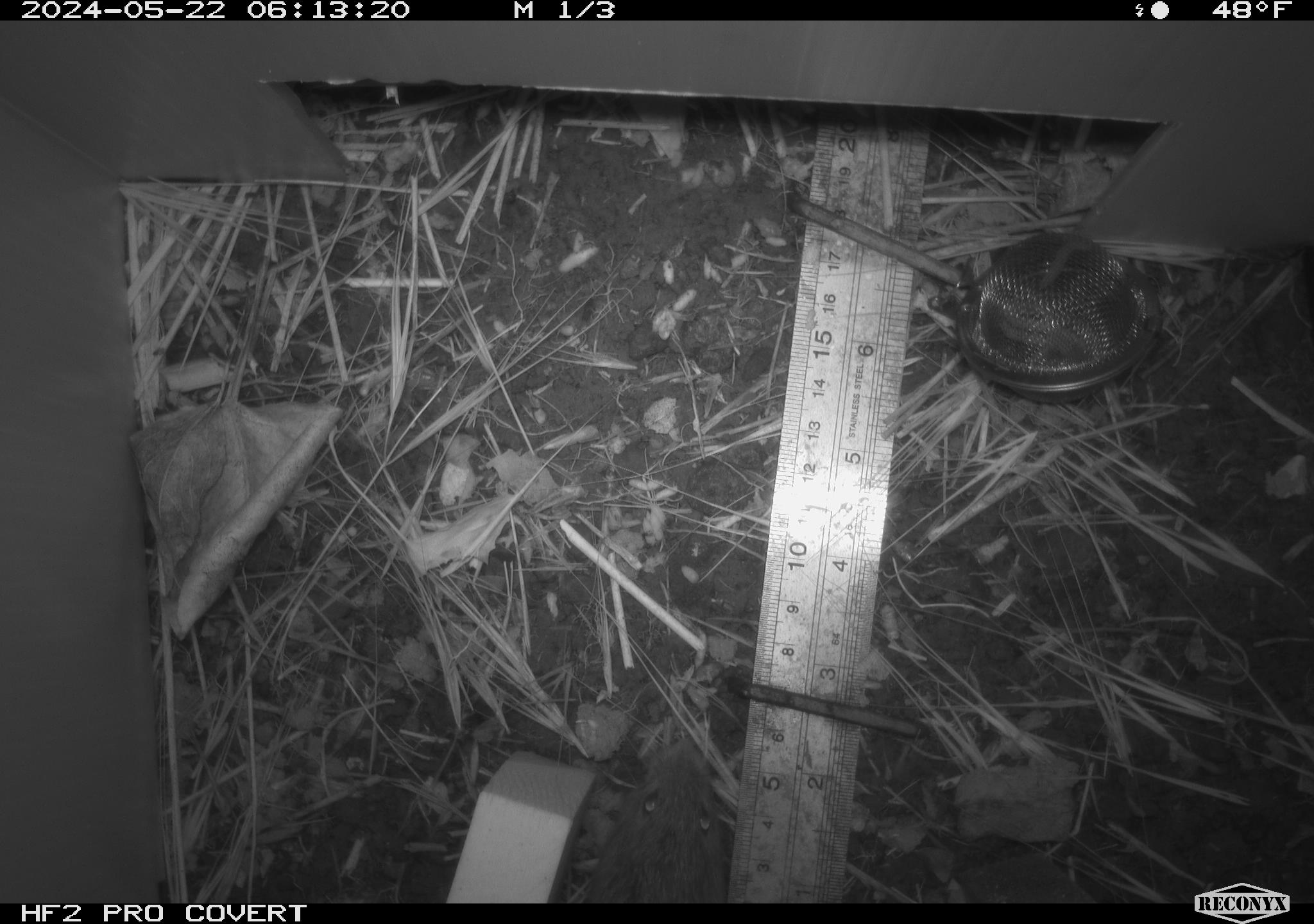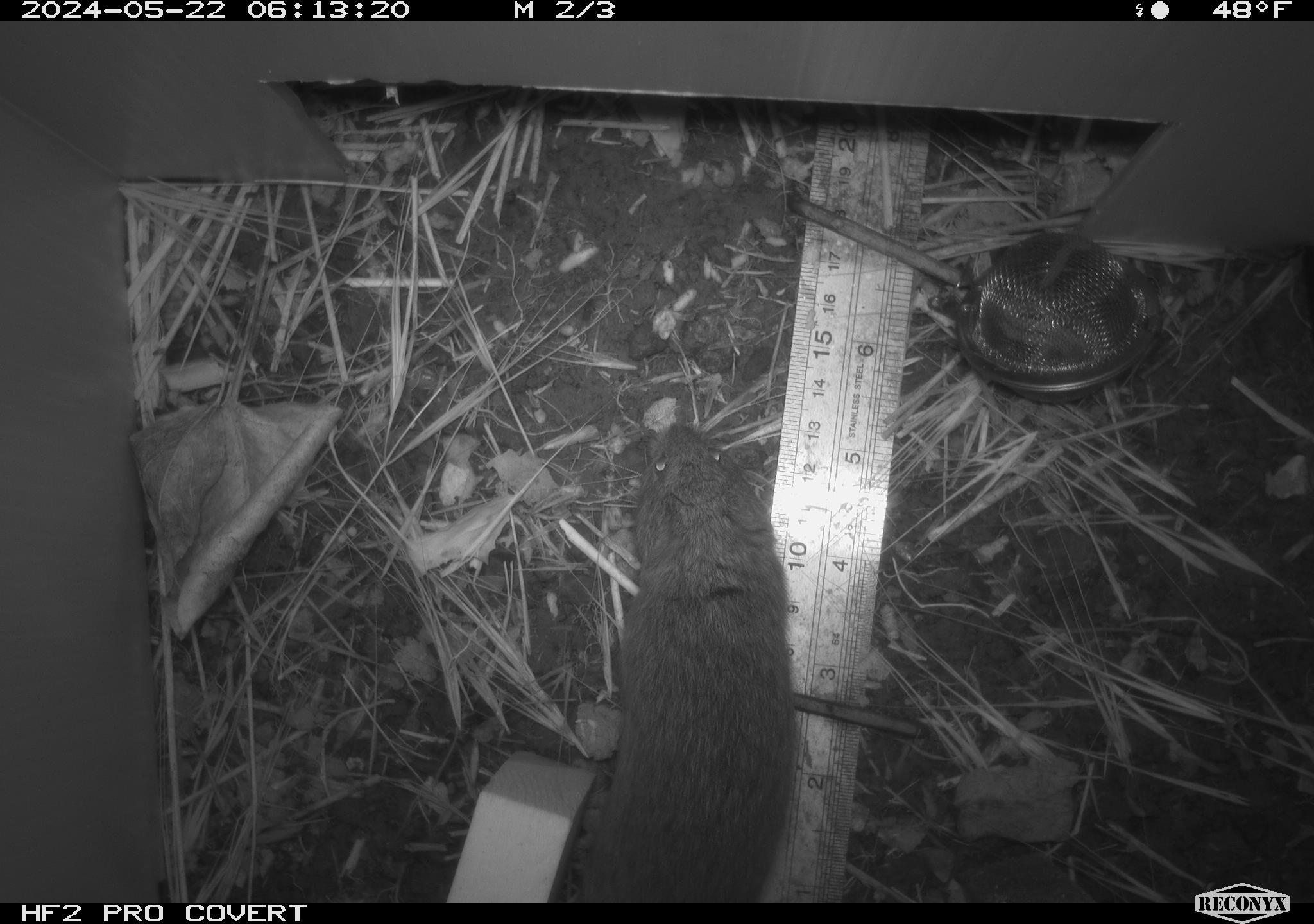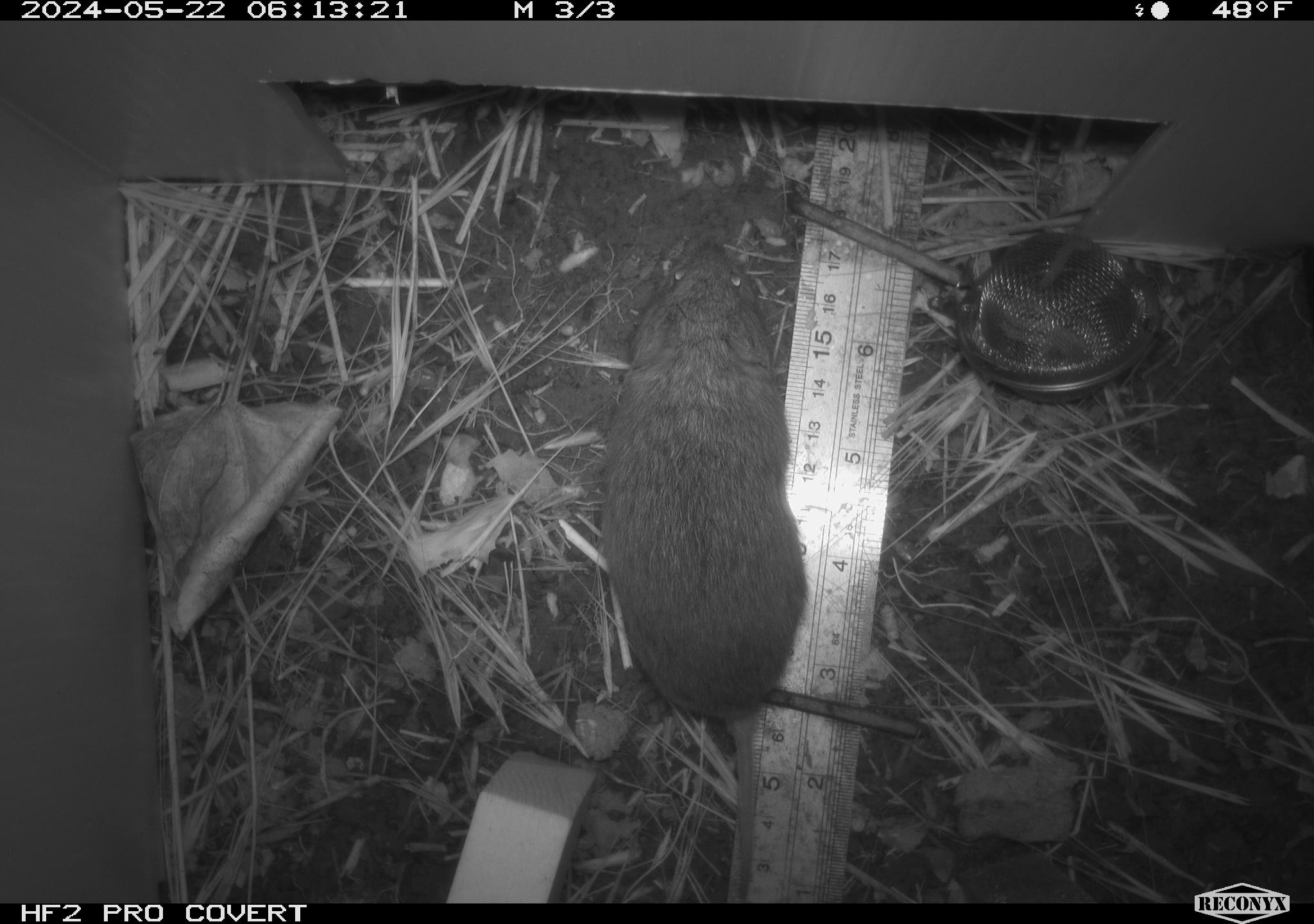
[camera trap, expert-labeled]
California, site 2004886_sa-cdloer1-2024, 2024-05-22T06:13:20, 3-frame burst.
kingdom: Animalia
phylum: Chordata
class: Mammalia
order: Rodentia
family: Cricetidae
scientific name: Arvicolinae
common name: voles, lemmings, and muskrats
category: arvicolinae subfamily